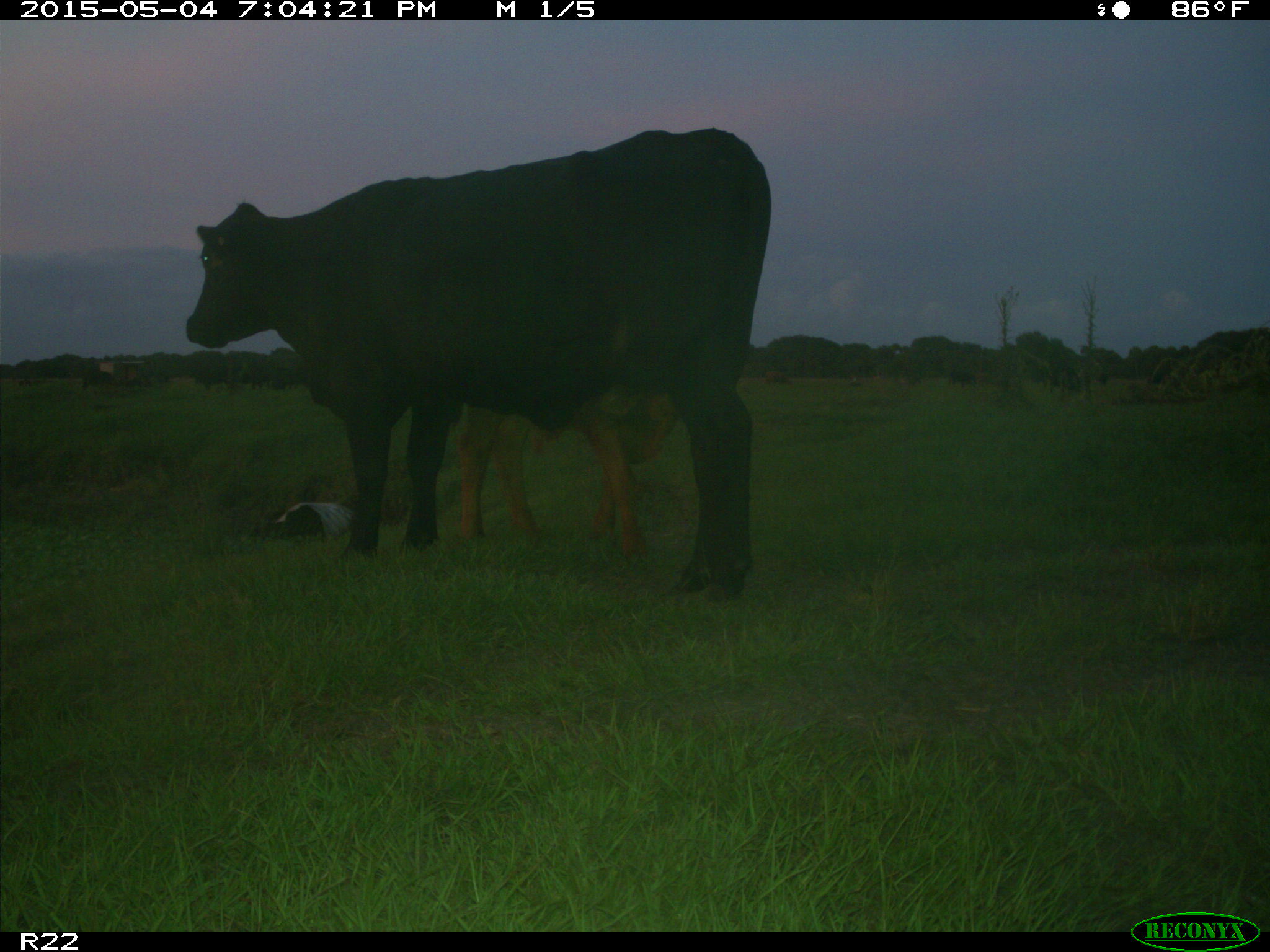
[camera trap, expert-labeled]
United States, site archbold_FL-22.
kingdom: Animalia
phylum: Chordata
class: Mammalia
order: Artiodactyla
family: Bovidae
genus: Bos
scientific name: Bos taurus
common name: domestic cow